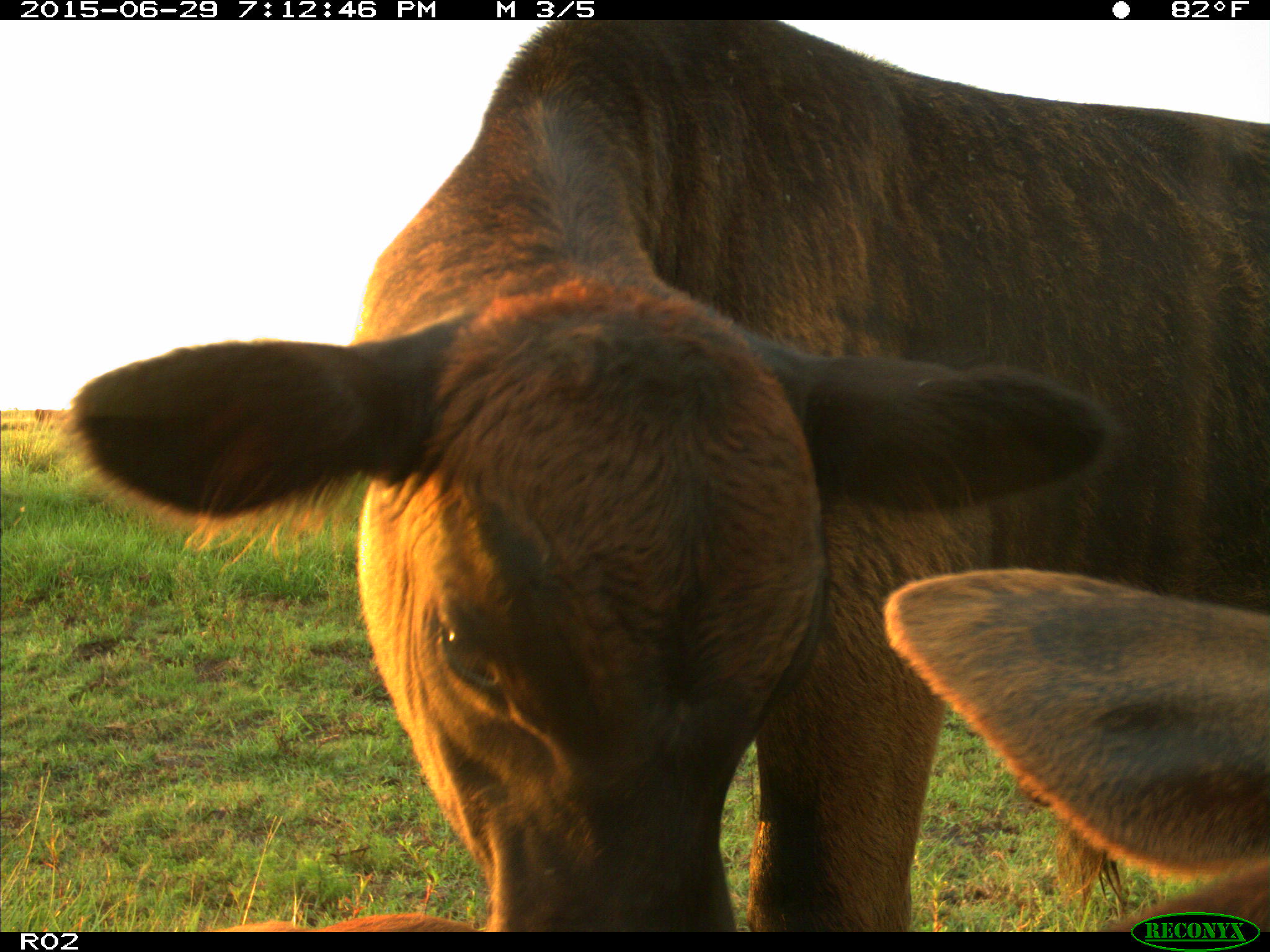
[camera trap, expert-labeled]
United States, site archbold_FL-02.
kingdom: Animalia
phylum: Chordata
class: Mammalia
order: Artiodactyla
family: Bovidae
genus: Bos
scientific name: Bos taurus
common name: domestic cow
Bos taurus (domestic cow).